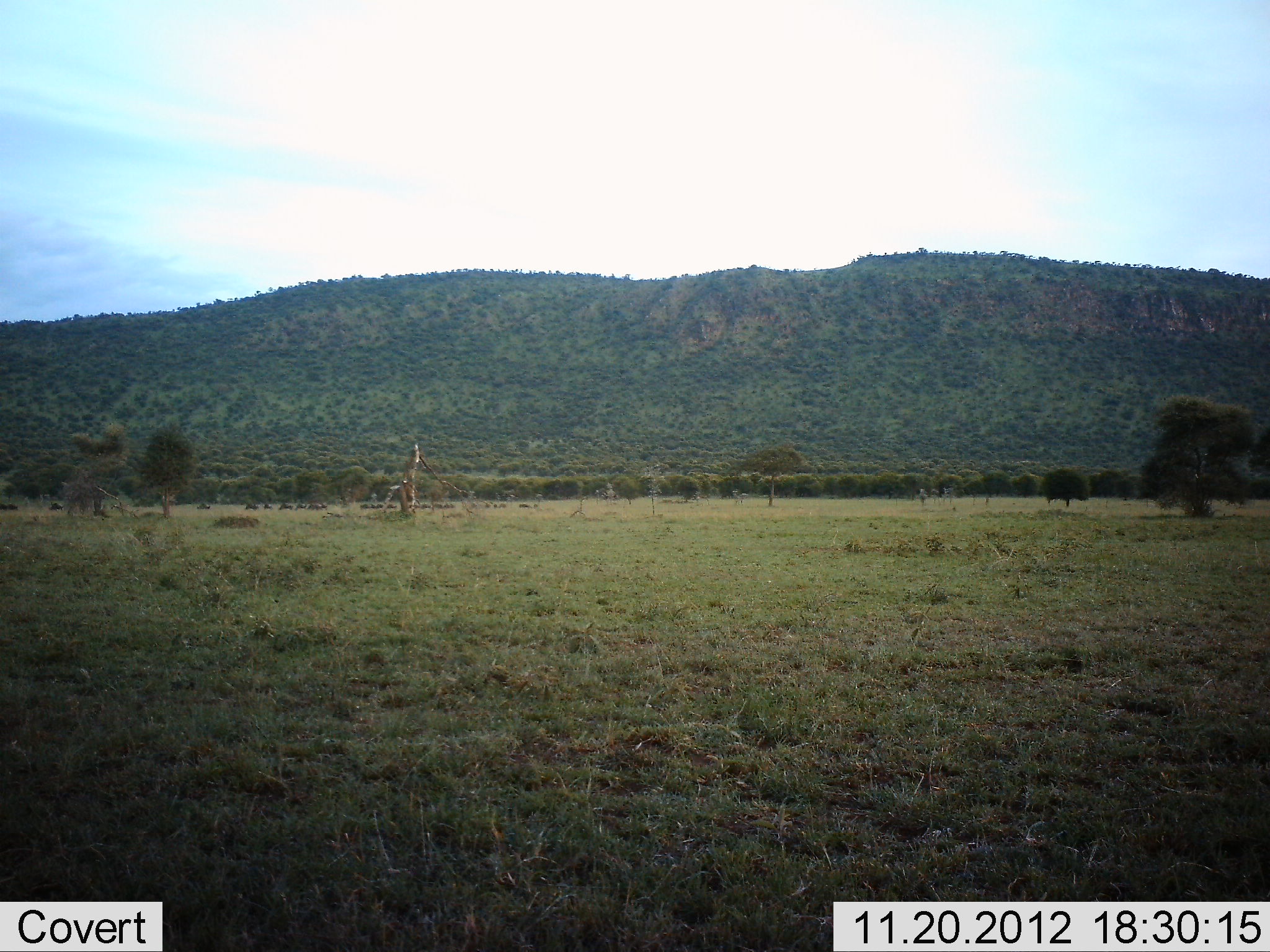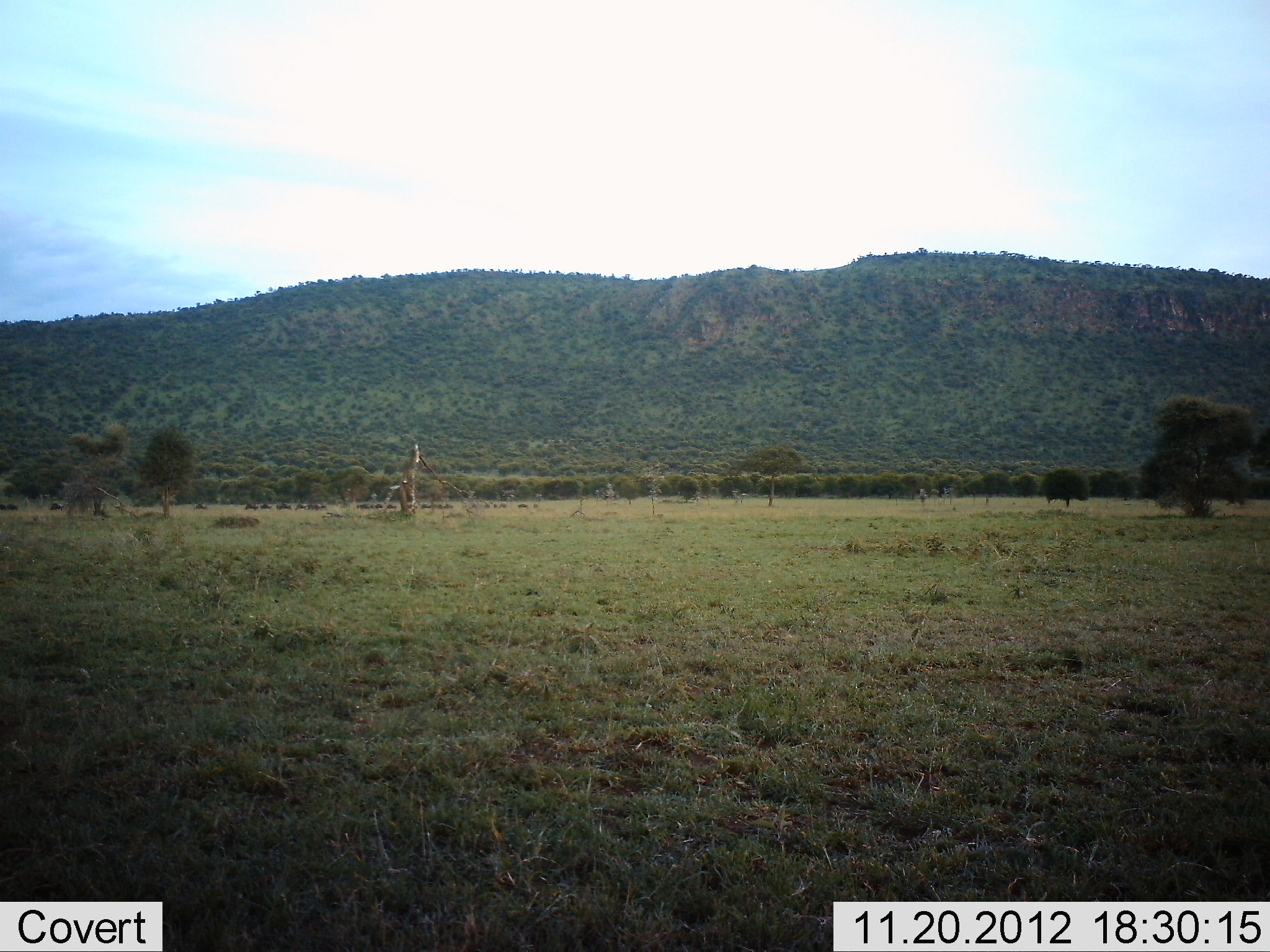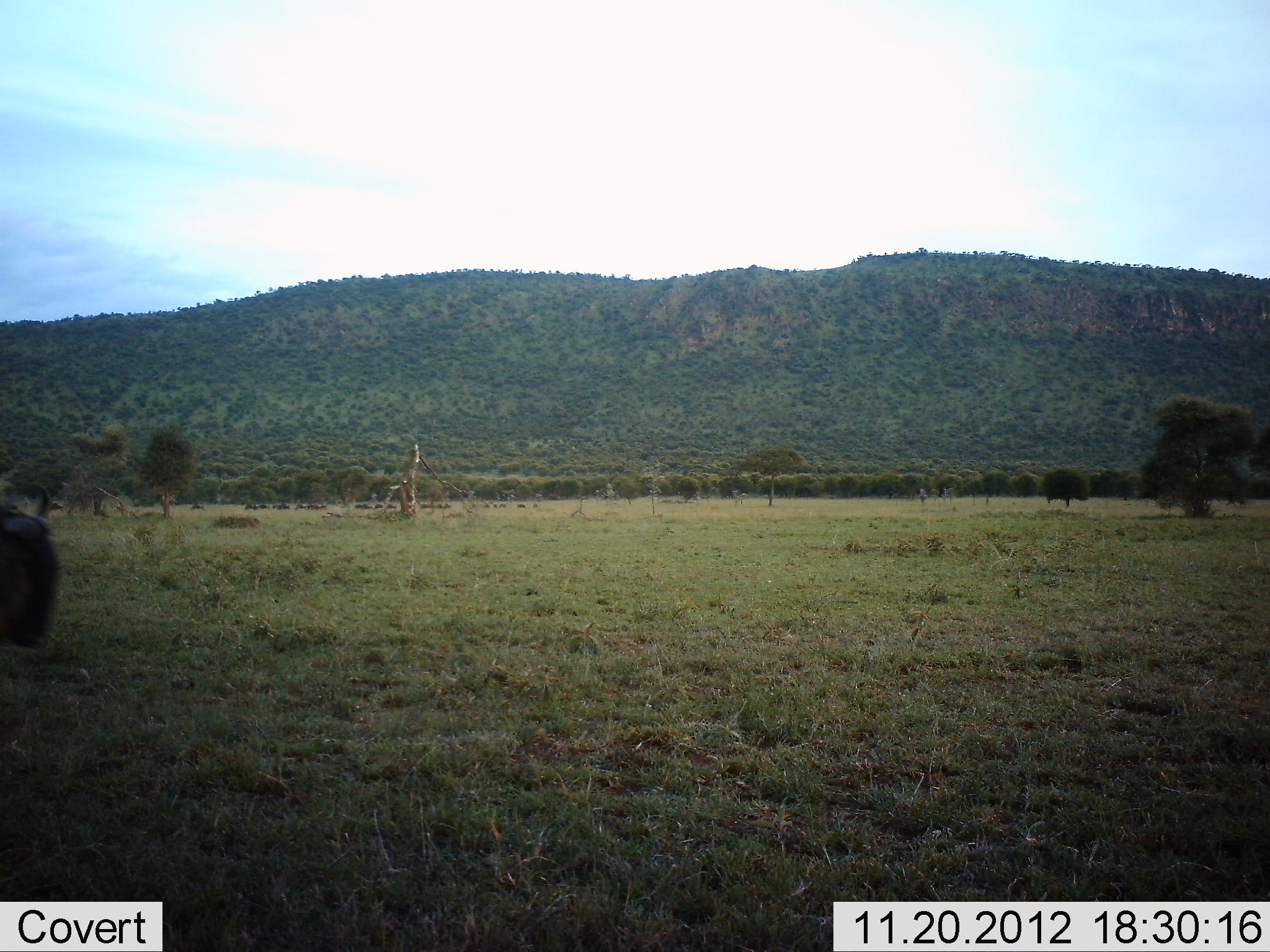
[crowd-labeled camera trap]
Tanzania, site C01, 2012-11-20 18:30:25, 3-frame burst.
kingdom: Animalia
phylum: Chordata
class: Mammalia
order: Artiodactyla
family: Bovidae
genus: Connochaetes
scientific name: Connochaetes taurinus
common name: blue wildebeest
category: wildebeest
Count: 1.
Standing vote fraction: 8%.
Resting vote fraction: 0%.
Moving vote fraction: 100%.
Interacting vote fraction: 0%.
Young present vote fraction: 0%.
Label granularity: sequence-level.